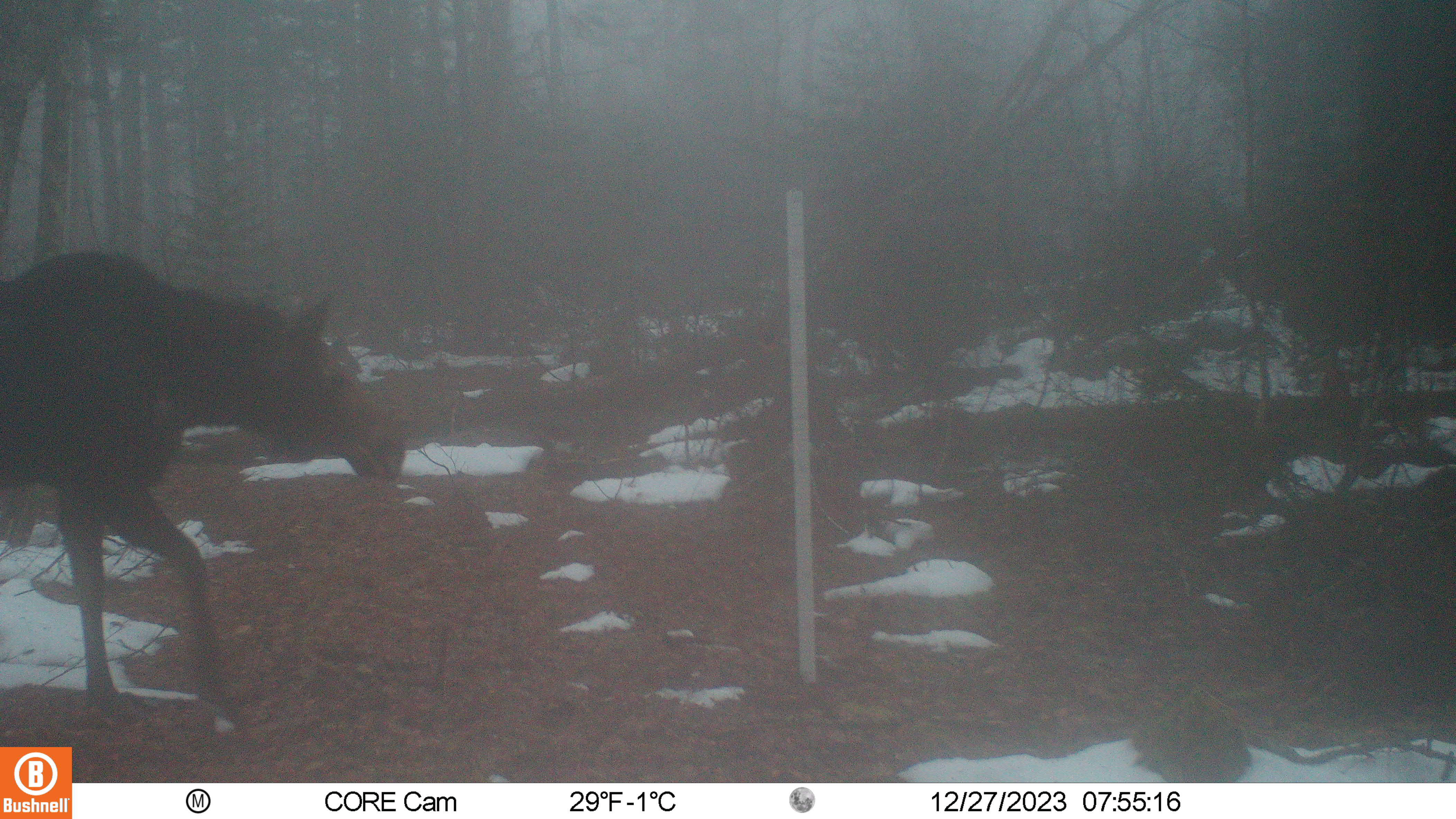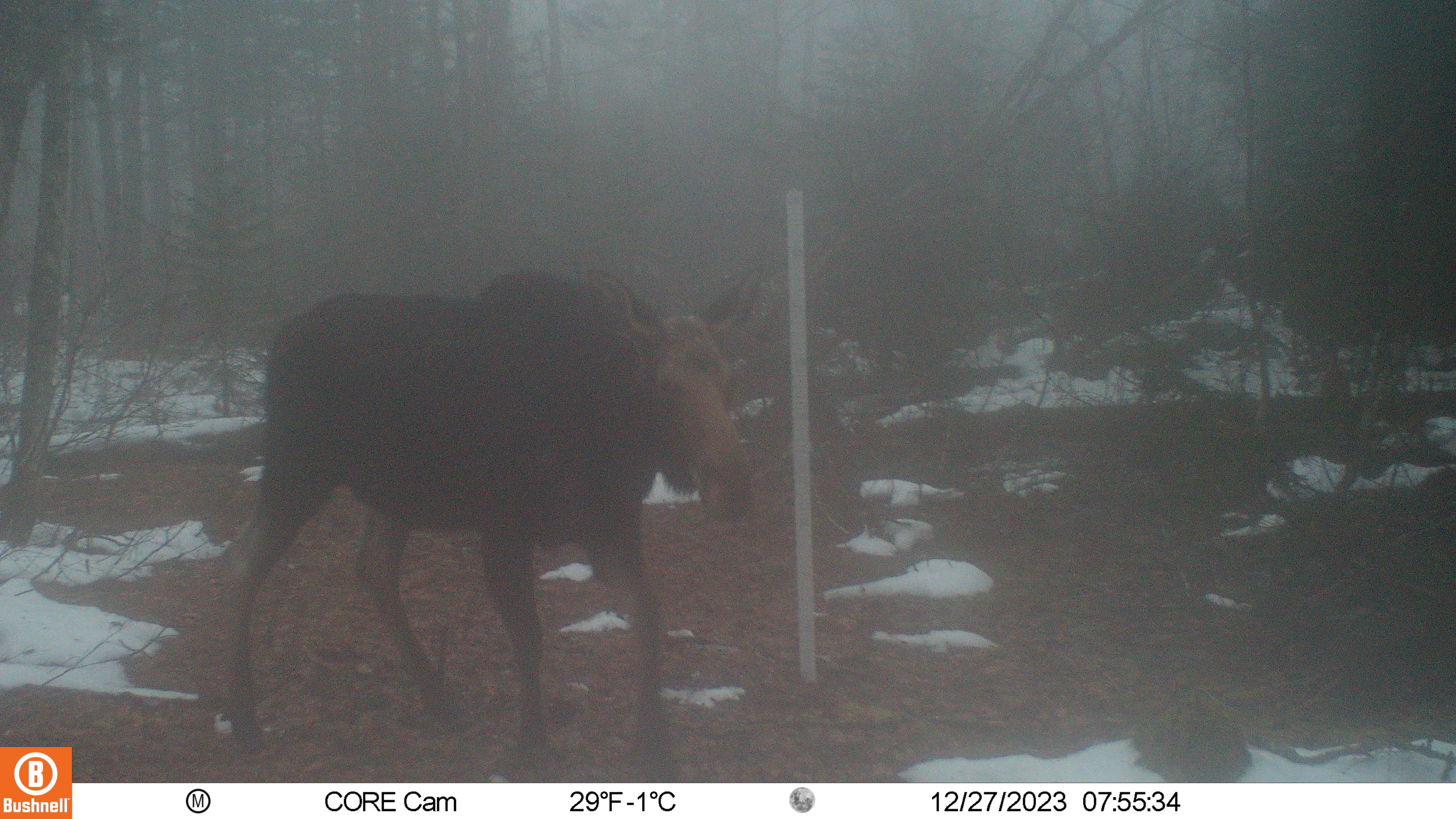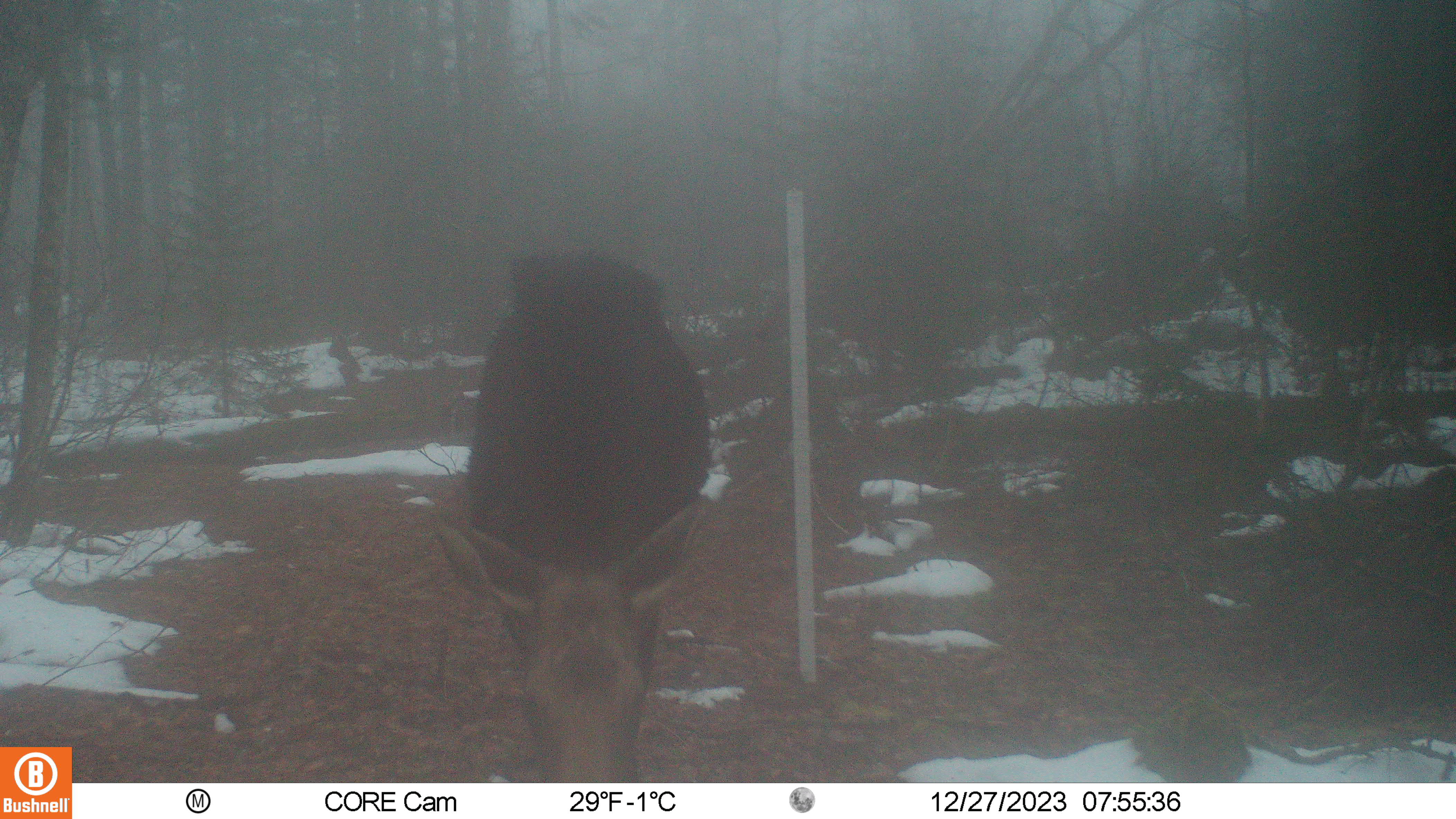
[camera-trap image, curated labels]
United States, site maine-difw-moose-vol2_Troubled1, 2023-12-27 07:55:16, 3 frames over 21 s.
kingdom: Animalia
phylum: Chordata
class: Mammalia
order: Artiodactyla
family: Cervidae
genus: Alces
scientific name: Alces alces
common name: moose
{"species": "moose (Alces alces)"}